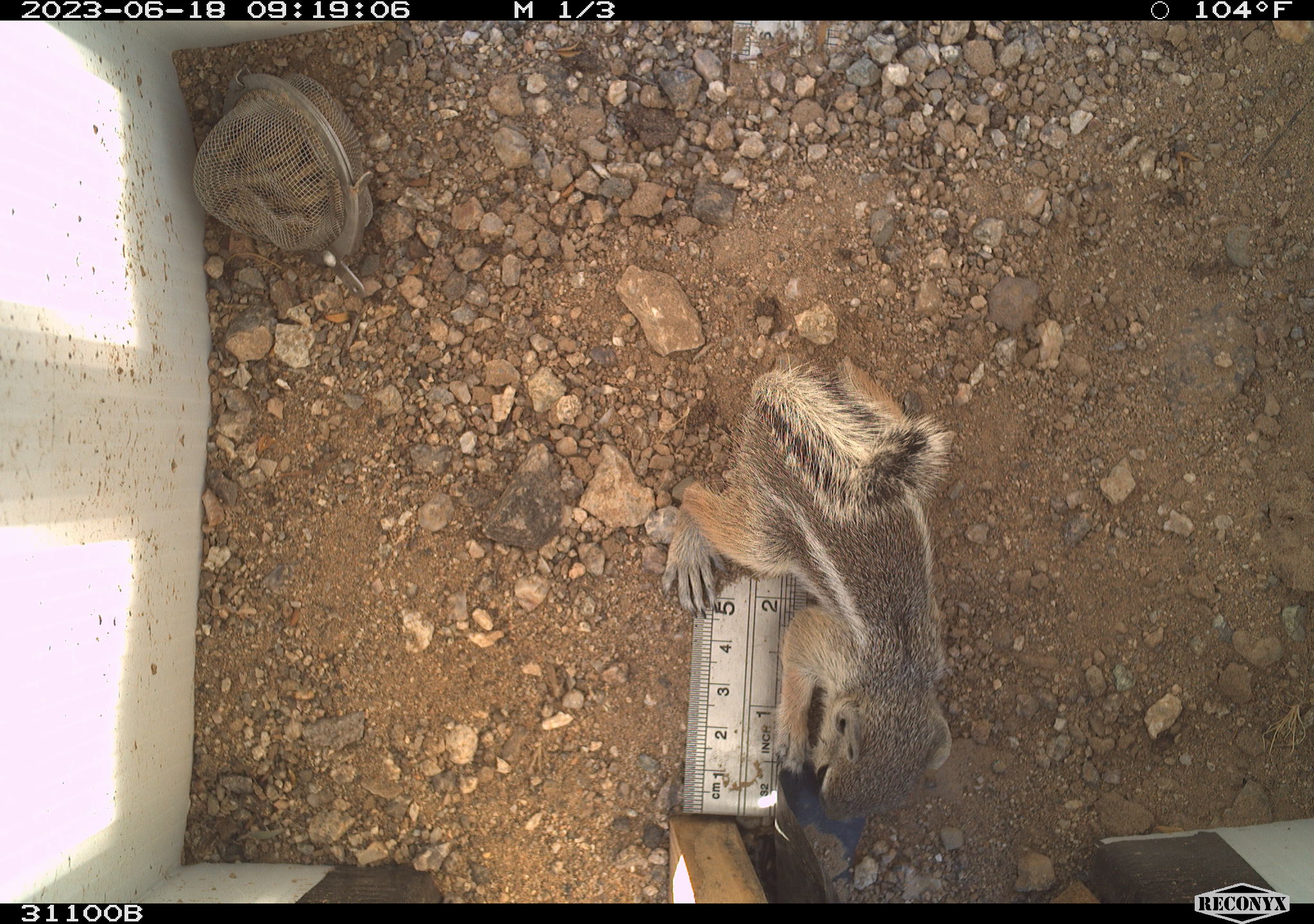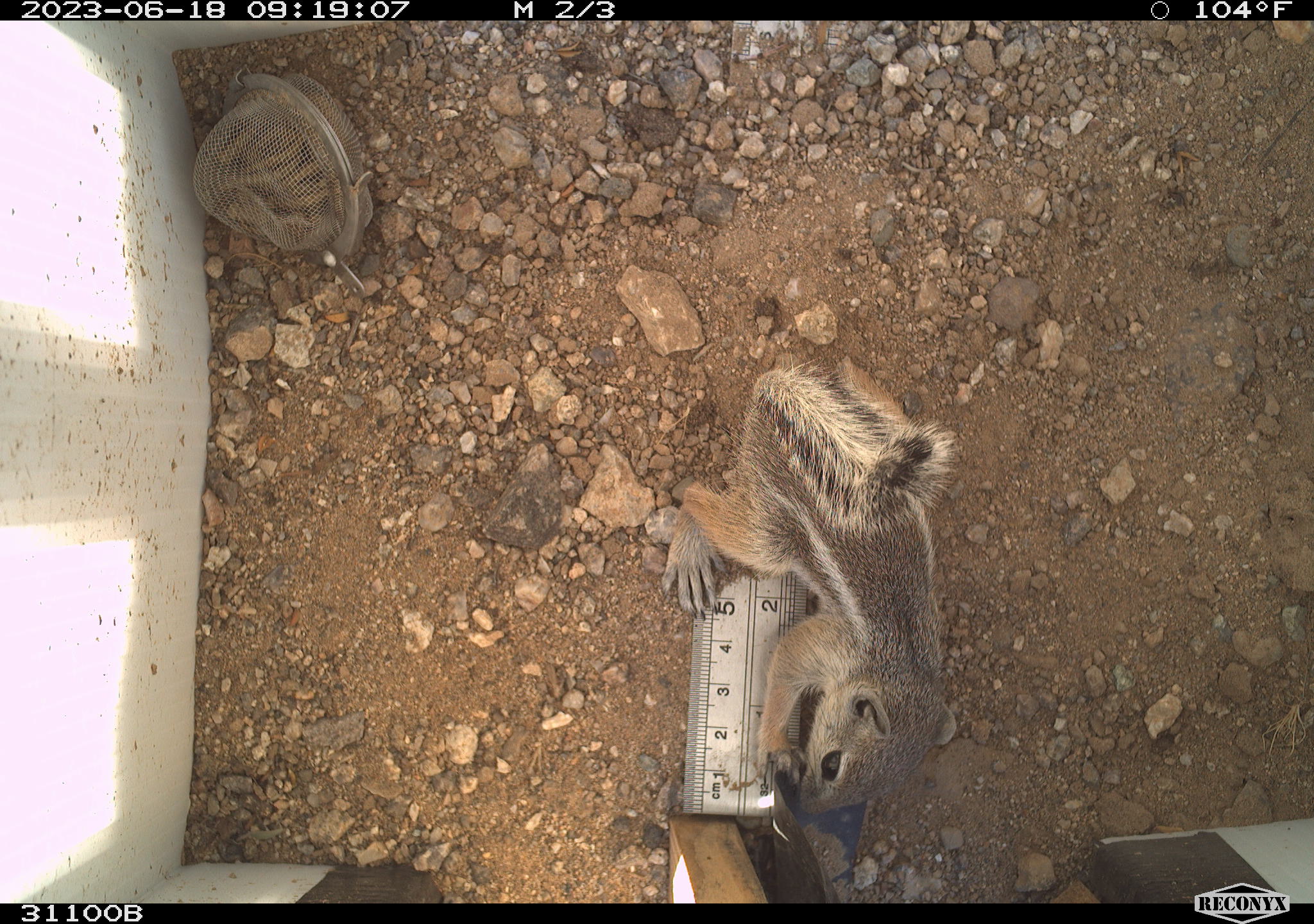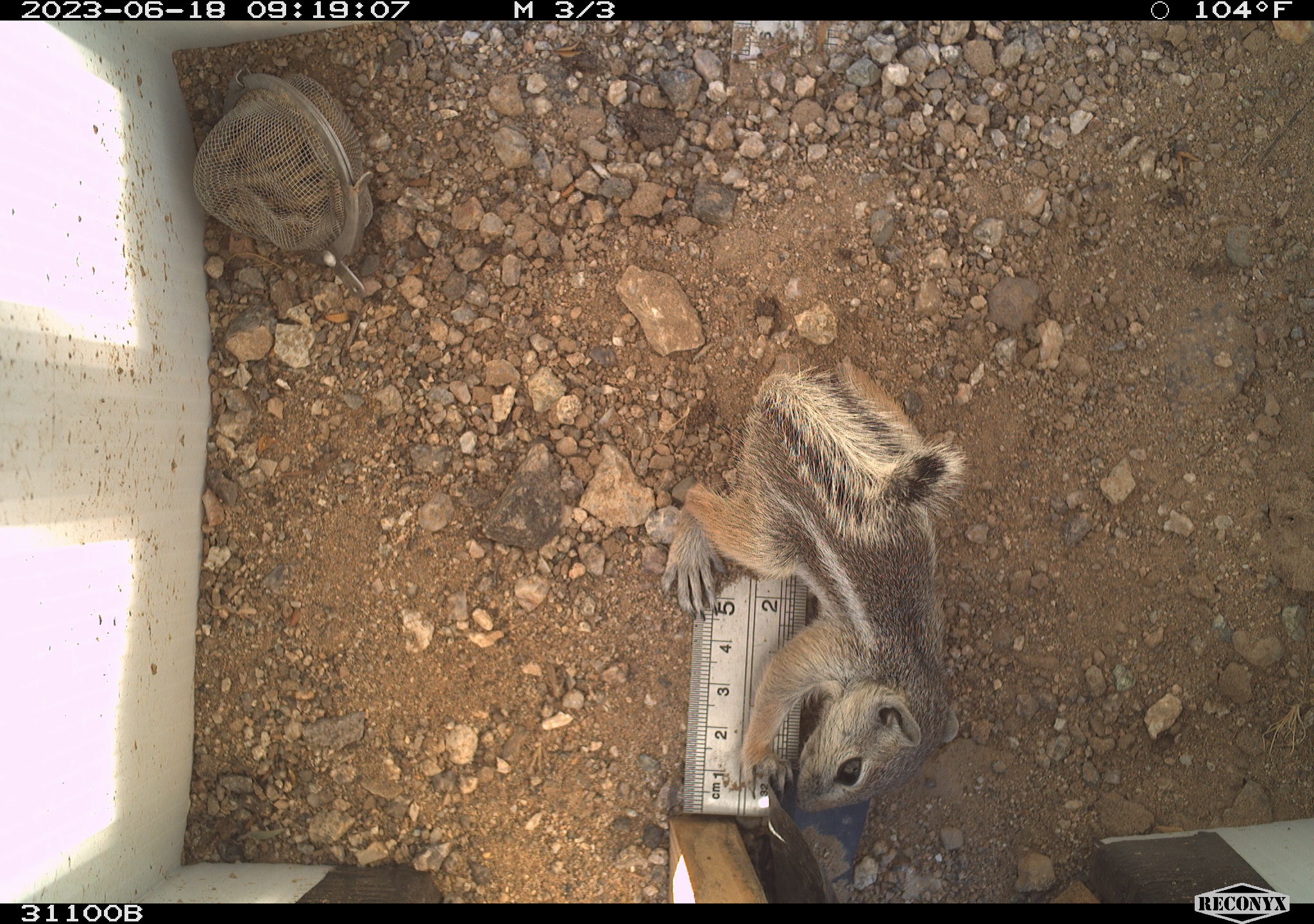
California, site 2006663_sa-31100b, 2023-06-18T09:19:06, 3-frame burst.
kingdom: Animalia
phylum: Chordata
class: Mammalia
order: Rodentia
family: Sciuridae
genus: Ammospermophilus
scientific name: Ammospermophilus leucurus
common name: white-tailed antelope squirrel